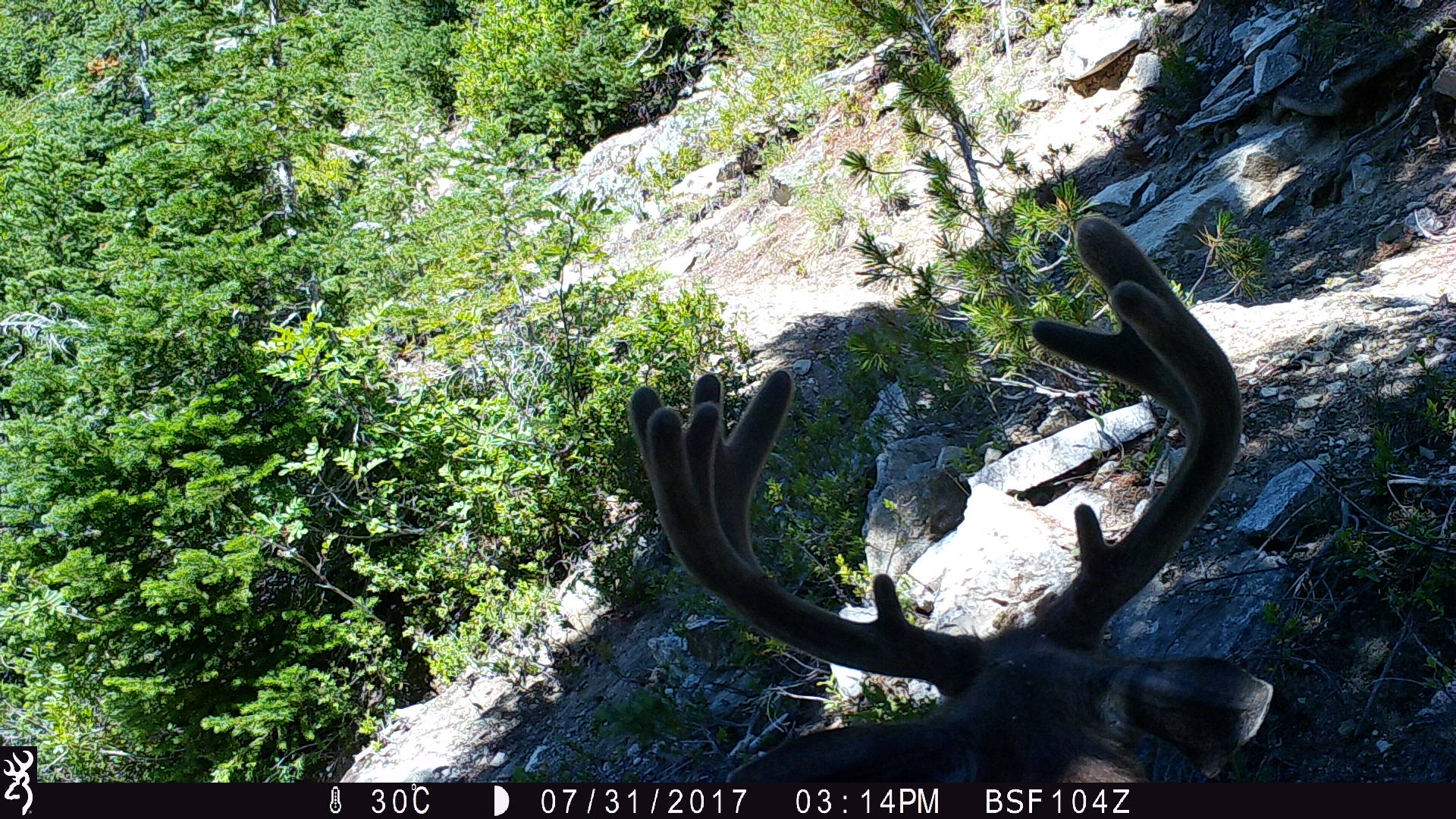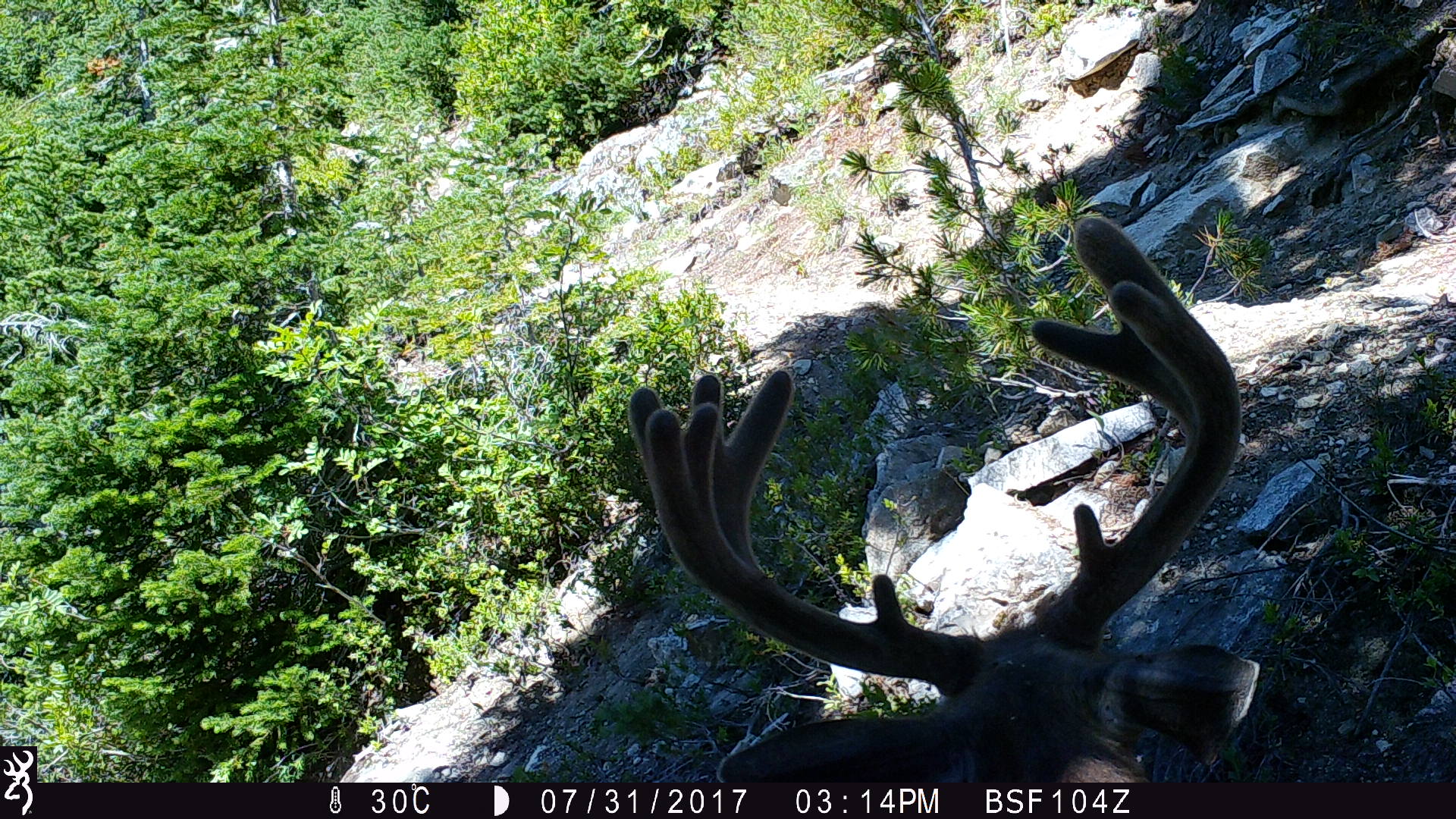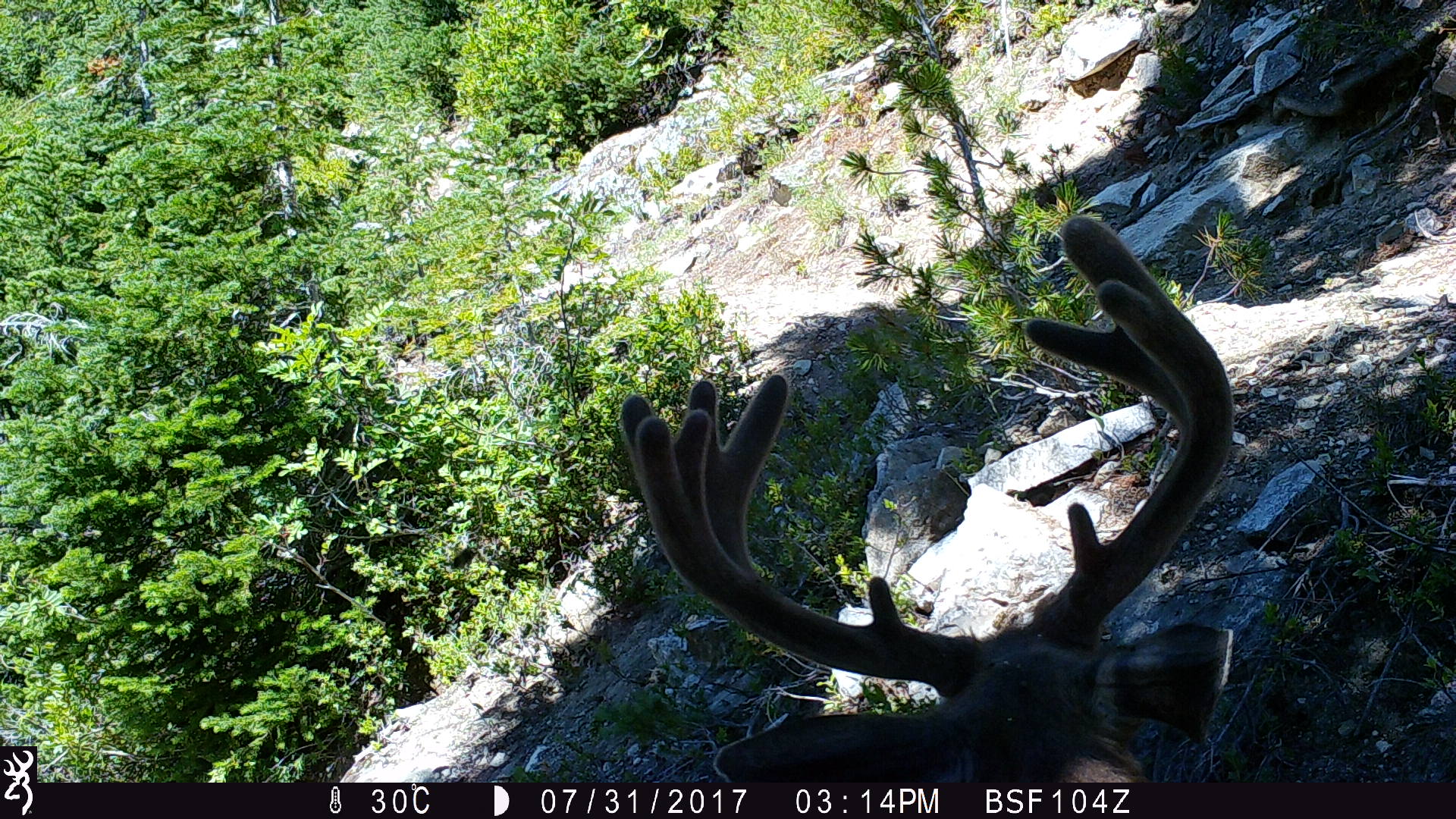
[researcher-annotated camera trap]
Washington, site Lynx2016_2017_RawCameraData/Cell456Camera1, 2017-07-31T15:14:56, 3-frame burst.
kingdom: Animalia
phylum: Chordata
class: Mammalia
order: Artiodactyla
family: Cervidae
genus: Odocoileus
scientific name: Odocoileus hemionus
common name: mule deer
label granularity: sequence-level